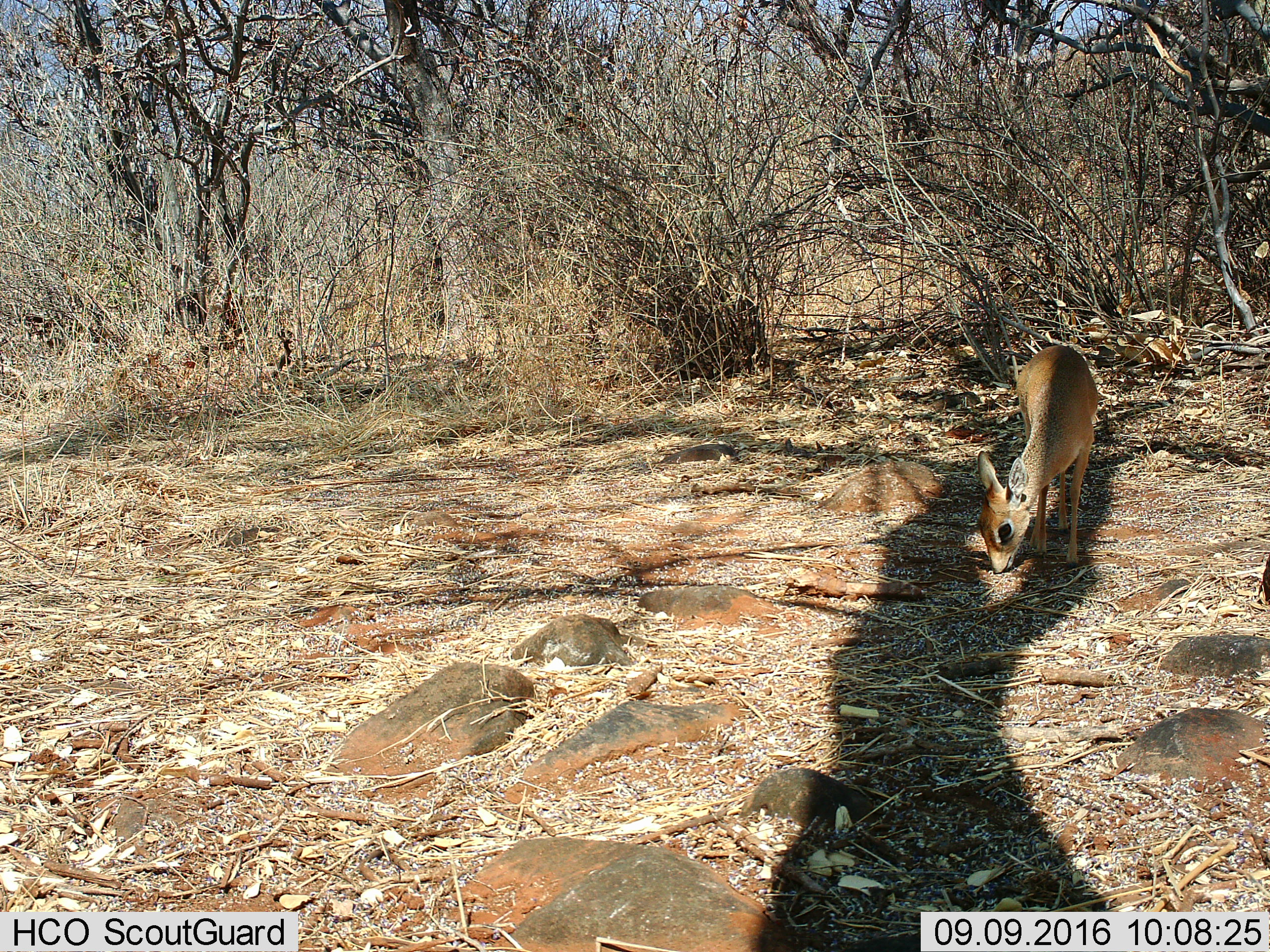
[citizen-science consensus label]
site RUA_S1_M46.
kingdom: Animalia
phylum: Chordata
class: Mammalia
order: Artiodactyla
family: Bovidae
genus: Madoqua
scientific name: Madoqua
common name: dik-dik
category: dikdik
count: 1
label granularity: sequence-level